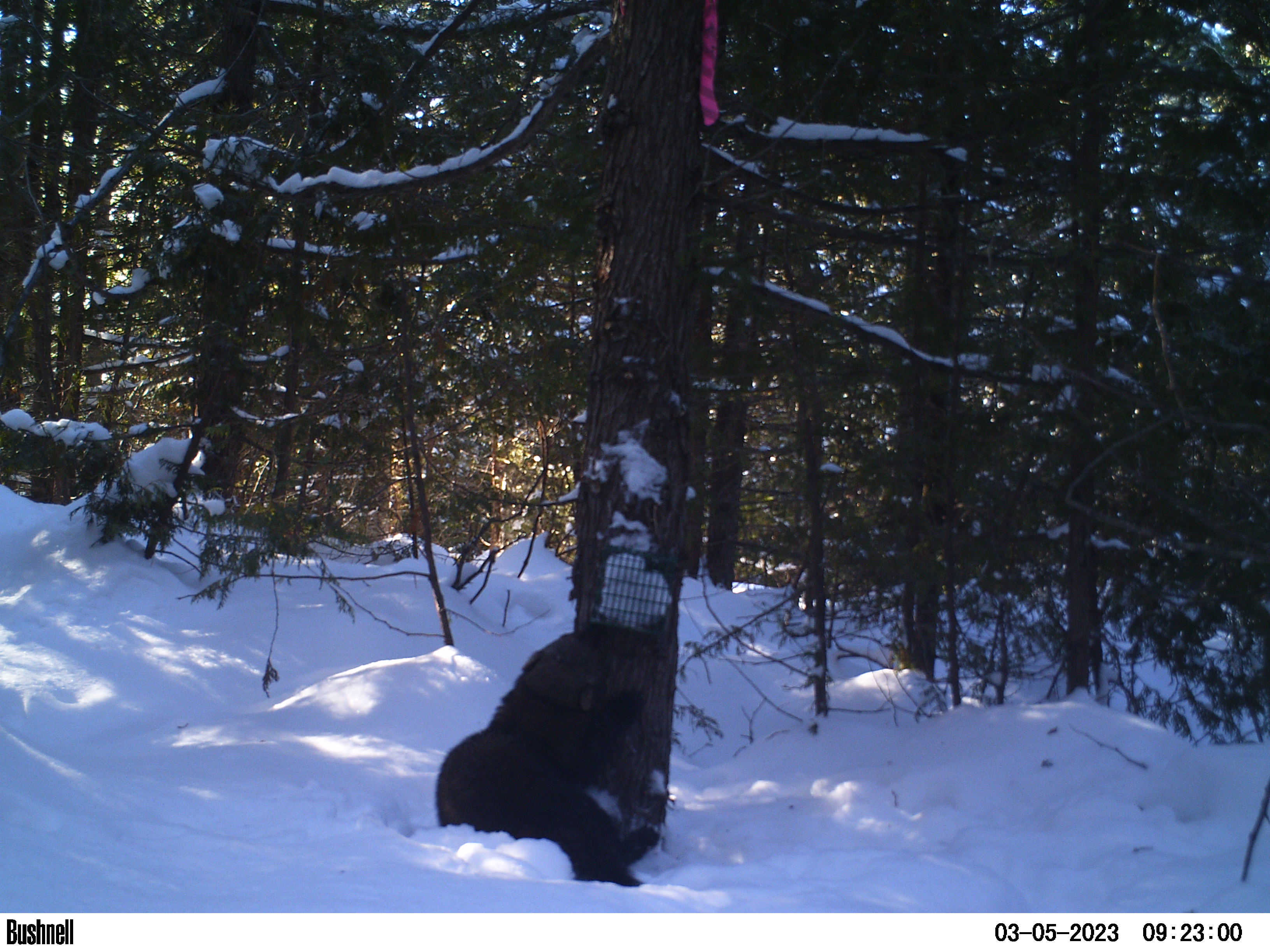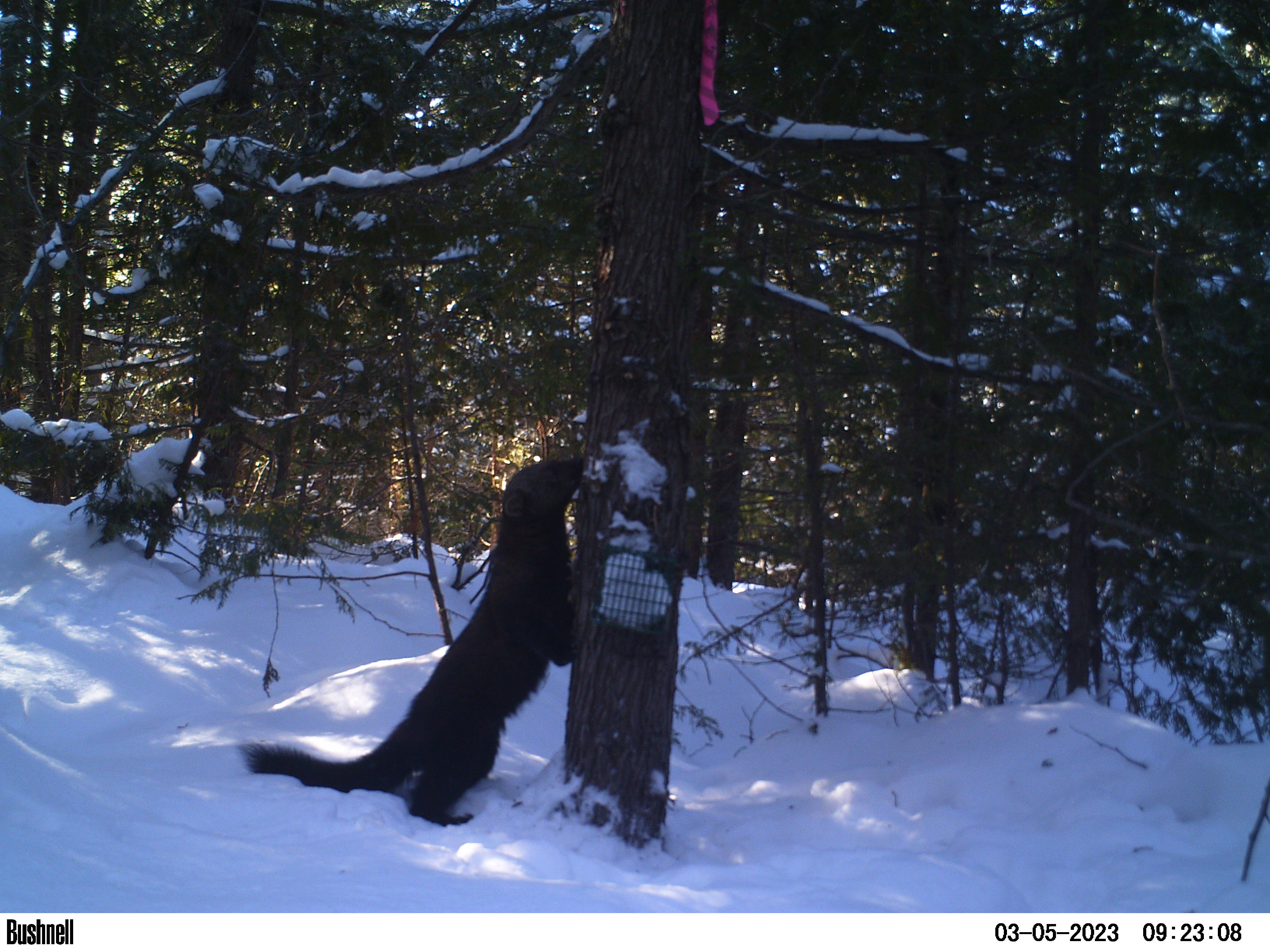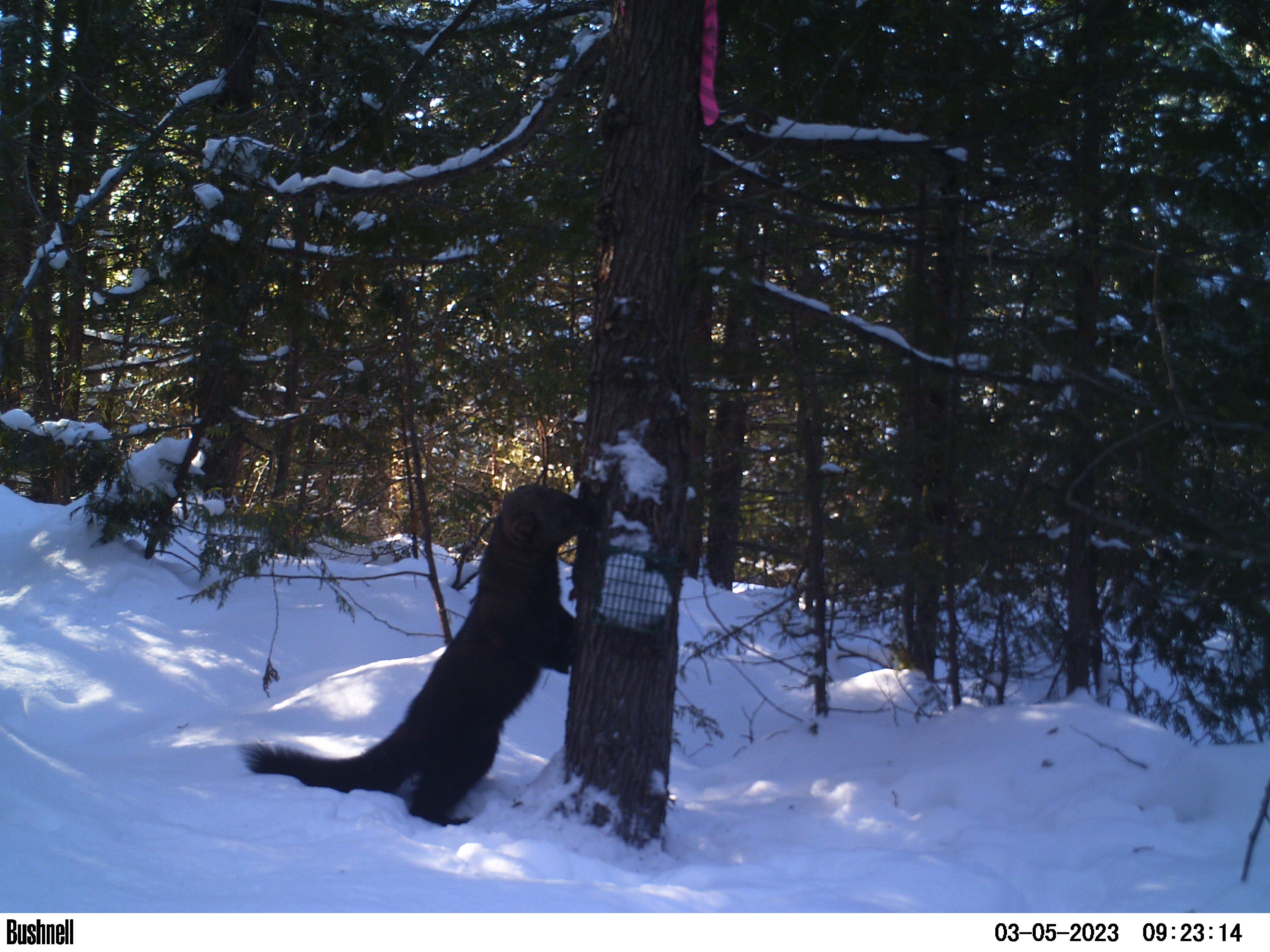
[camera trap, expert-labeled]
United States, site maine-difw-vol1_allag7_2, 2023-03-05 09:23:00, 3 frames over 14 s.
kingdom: Animalia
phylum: Chordata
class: Mammalia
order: Carnivora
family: Mustelidae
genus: Pekania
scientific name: Pekania pennanti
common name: fisher